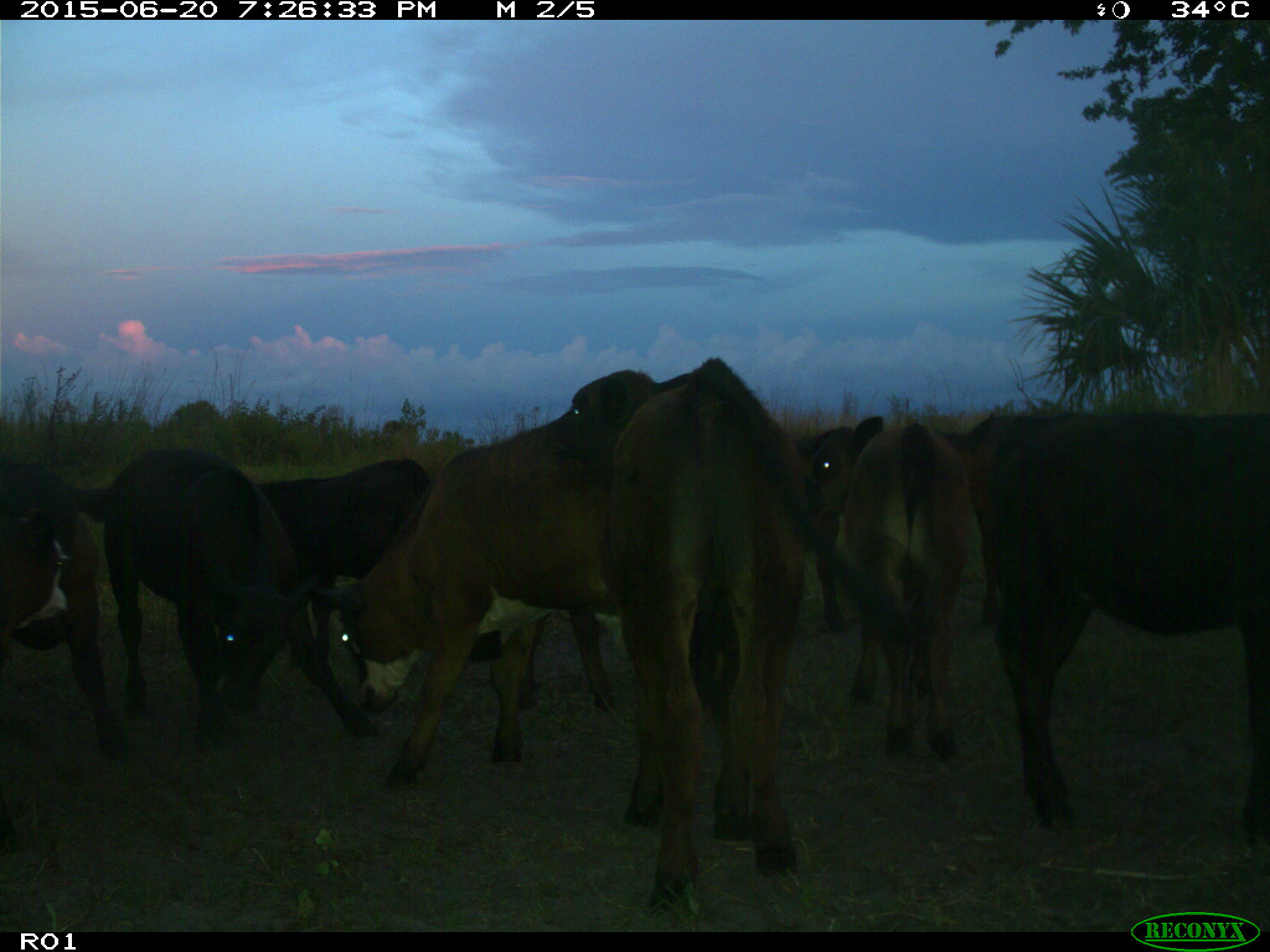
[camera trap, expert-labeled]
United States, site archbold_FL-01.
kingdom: Animalia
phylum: Chordata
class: Mammalia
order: Artiodactyla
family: Bovidae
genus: Bos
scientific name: Bos taurus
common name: domestic cow